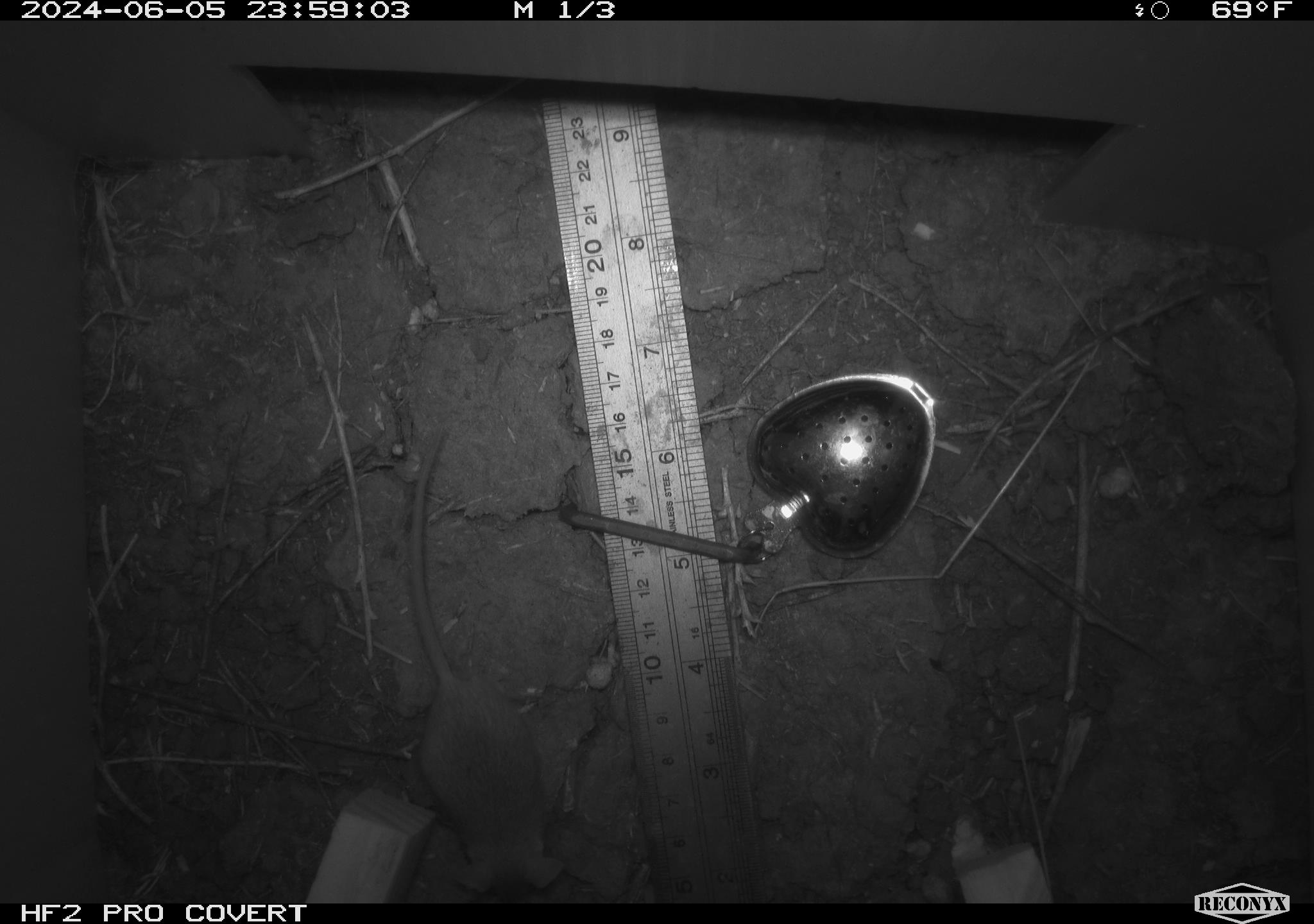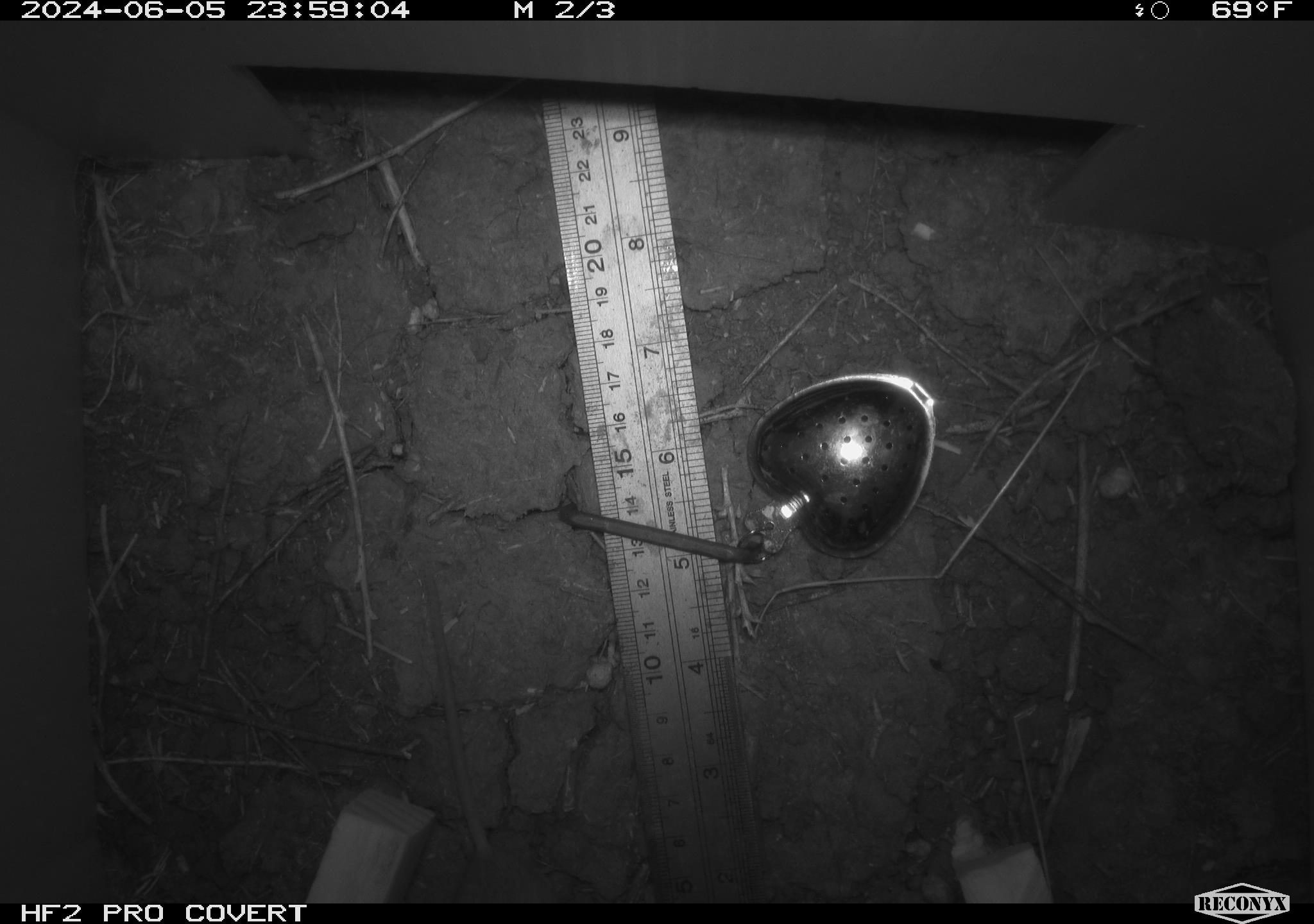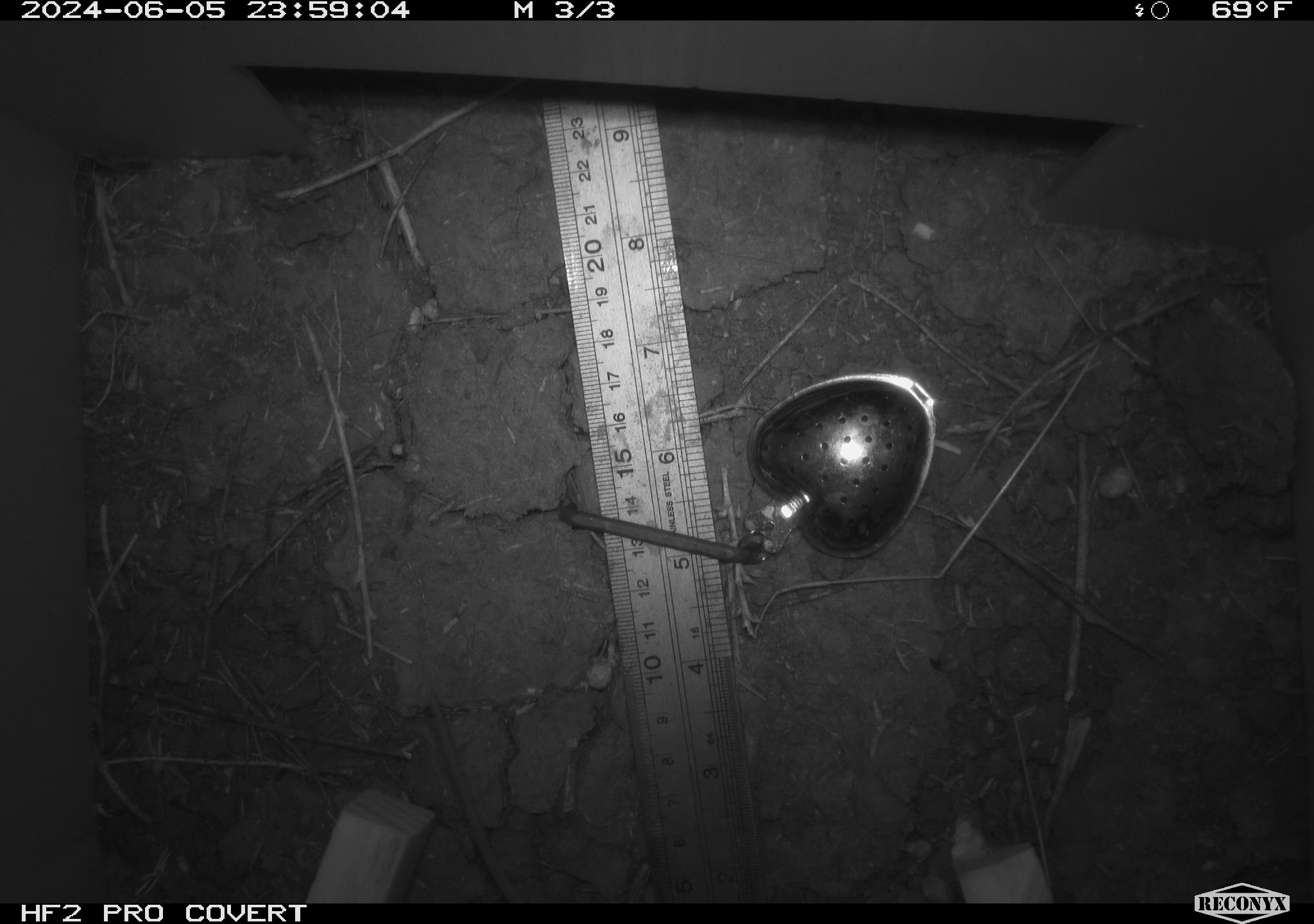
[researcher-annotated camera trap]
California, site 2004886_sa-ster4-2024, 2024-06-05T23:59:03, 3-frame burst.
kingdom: Animalia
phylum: Chordata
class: Mammalia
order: Rodentia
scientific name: Rodentia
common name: mouse species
Mouse species (Rodentia).